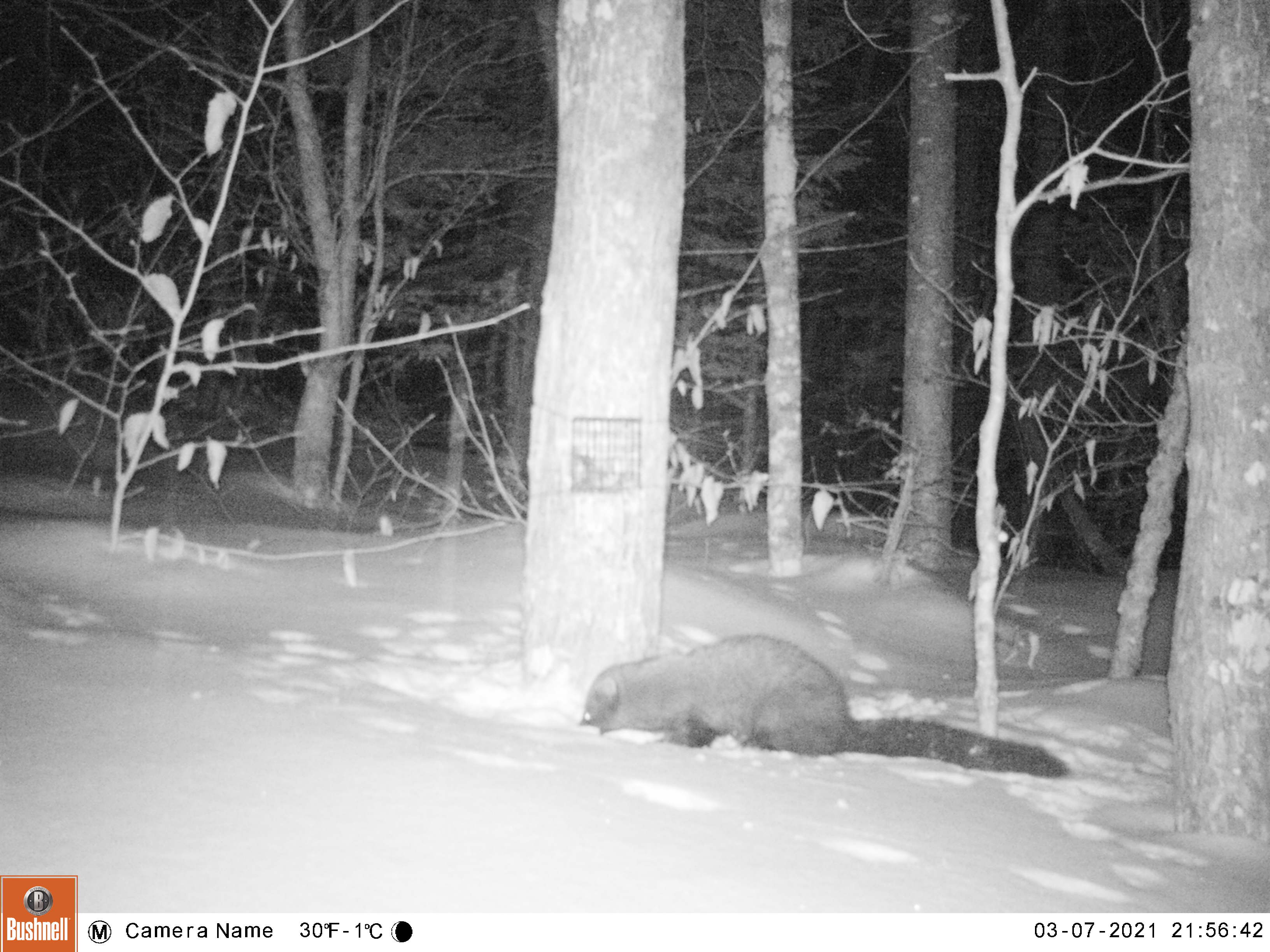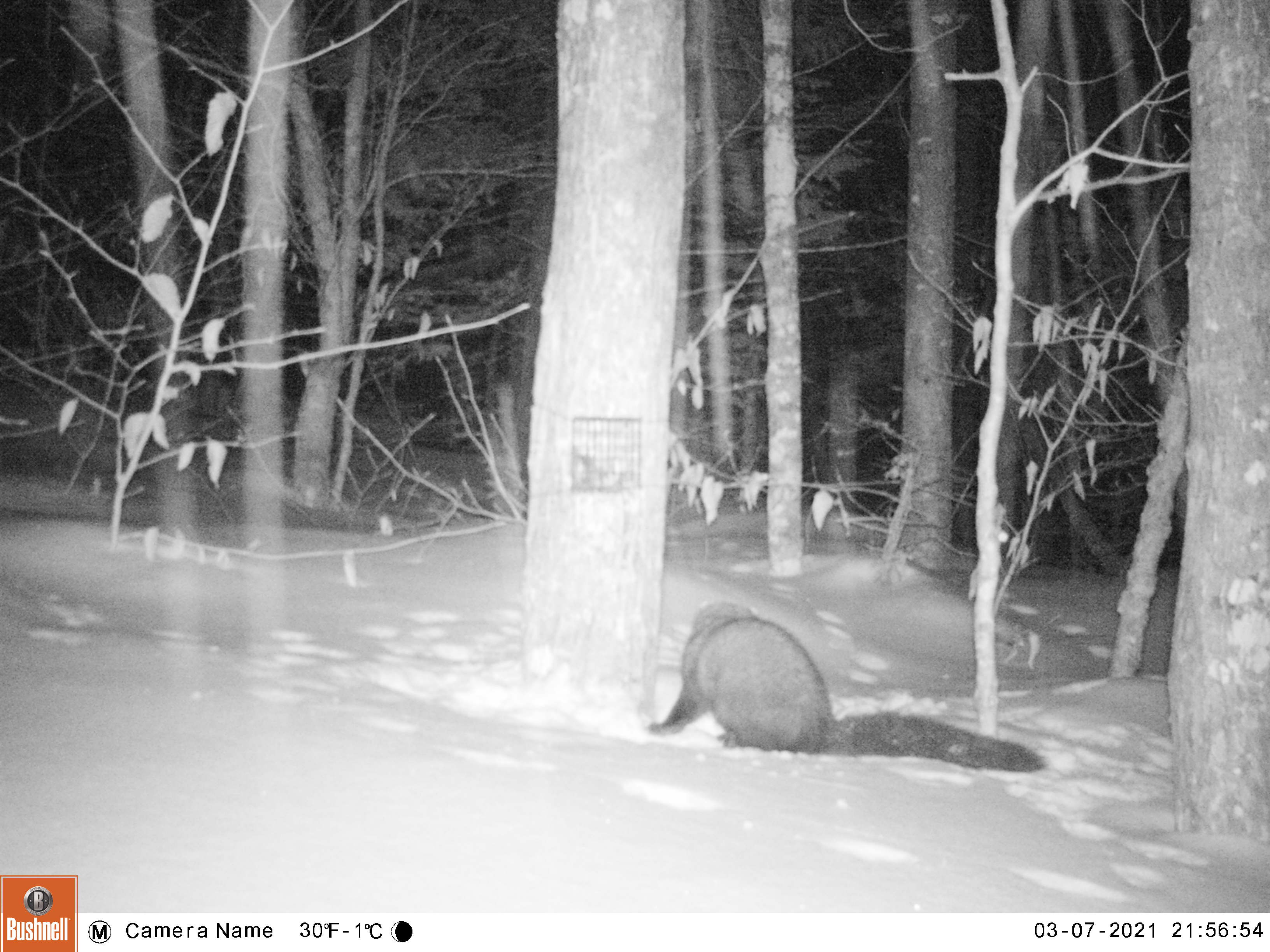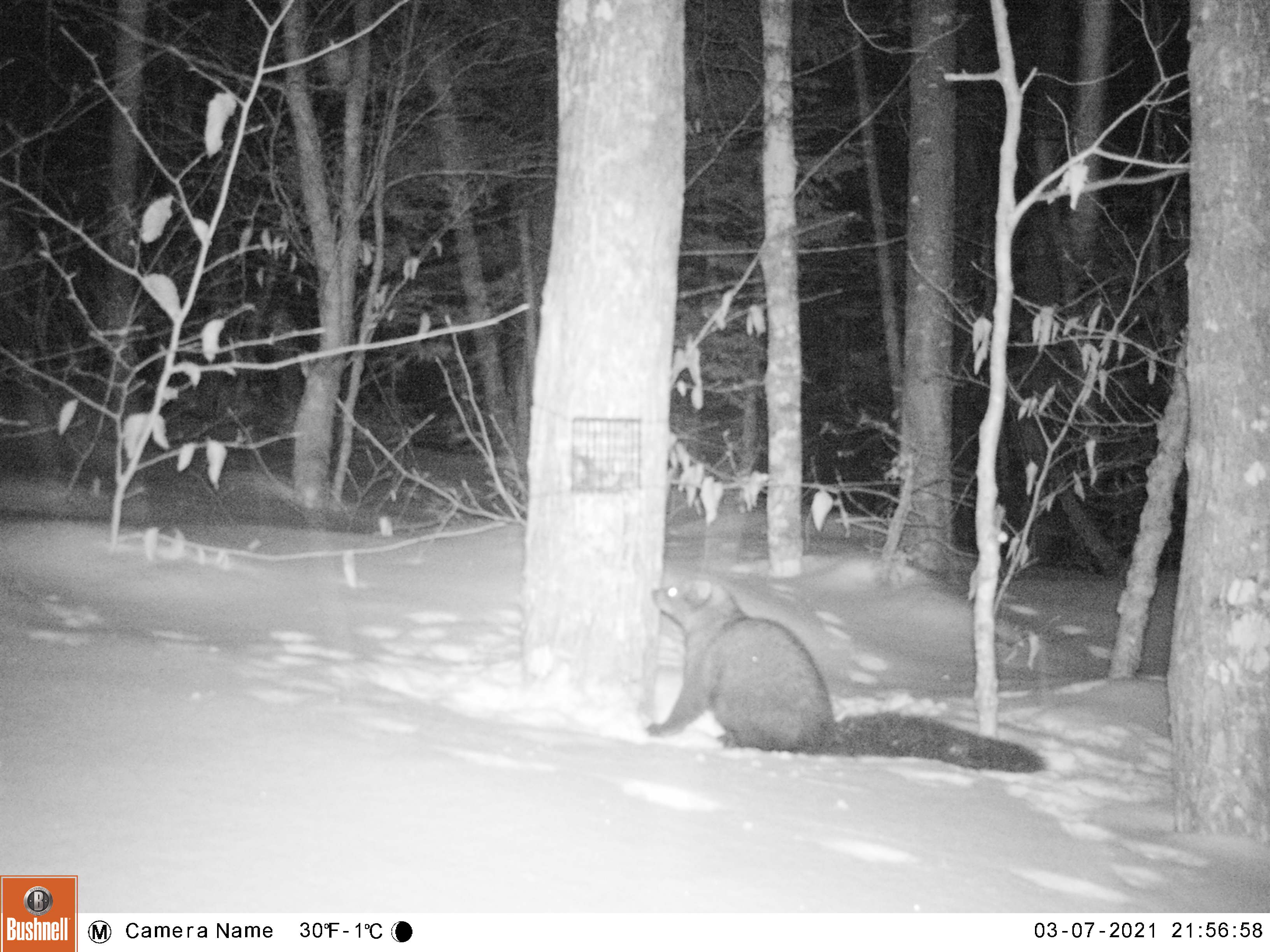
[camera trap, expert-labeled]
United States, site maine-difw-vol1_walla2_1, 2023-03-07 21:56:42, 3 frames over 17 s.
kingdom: Animalia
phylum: Chordata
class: Mammalia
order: Carnivora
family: Mustelidae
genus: Pekania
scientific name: Pekania pennanti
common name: fisher